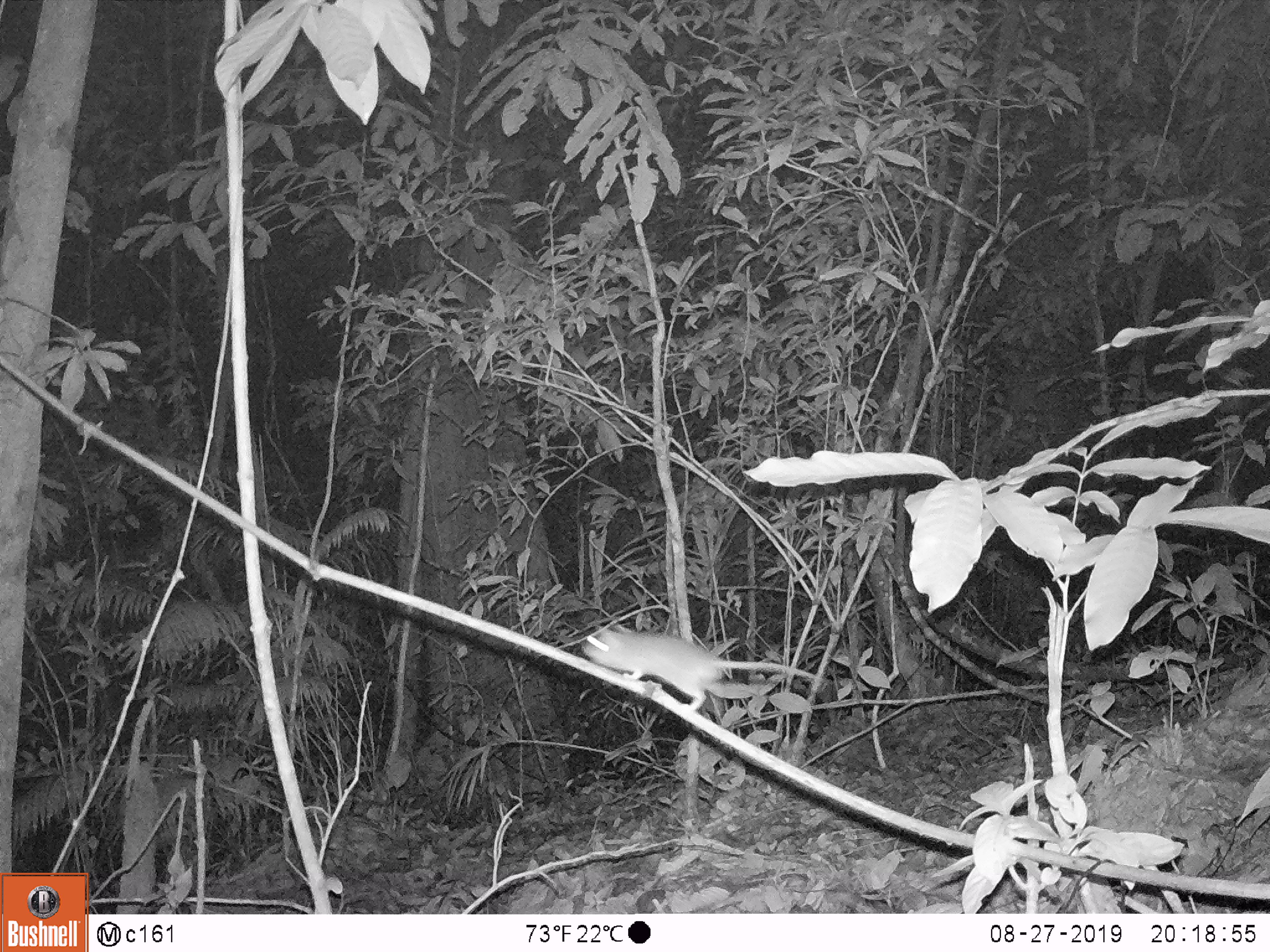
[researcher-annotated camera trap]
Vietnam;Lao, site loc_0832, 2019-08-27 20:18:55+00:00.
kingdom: Animalia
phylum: Chordata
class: Mammalia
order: Rodentia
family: Muridae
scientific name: Muridae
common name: old-world mice and rats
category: unidentified murid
Unidentified murid (old-world mice and rats) (Muridae). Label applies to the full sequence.